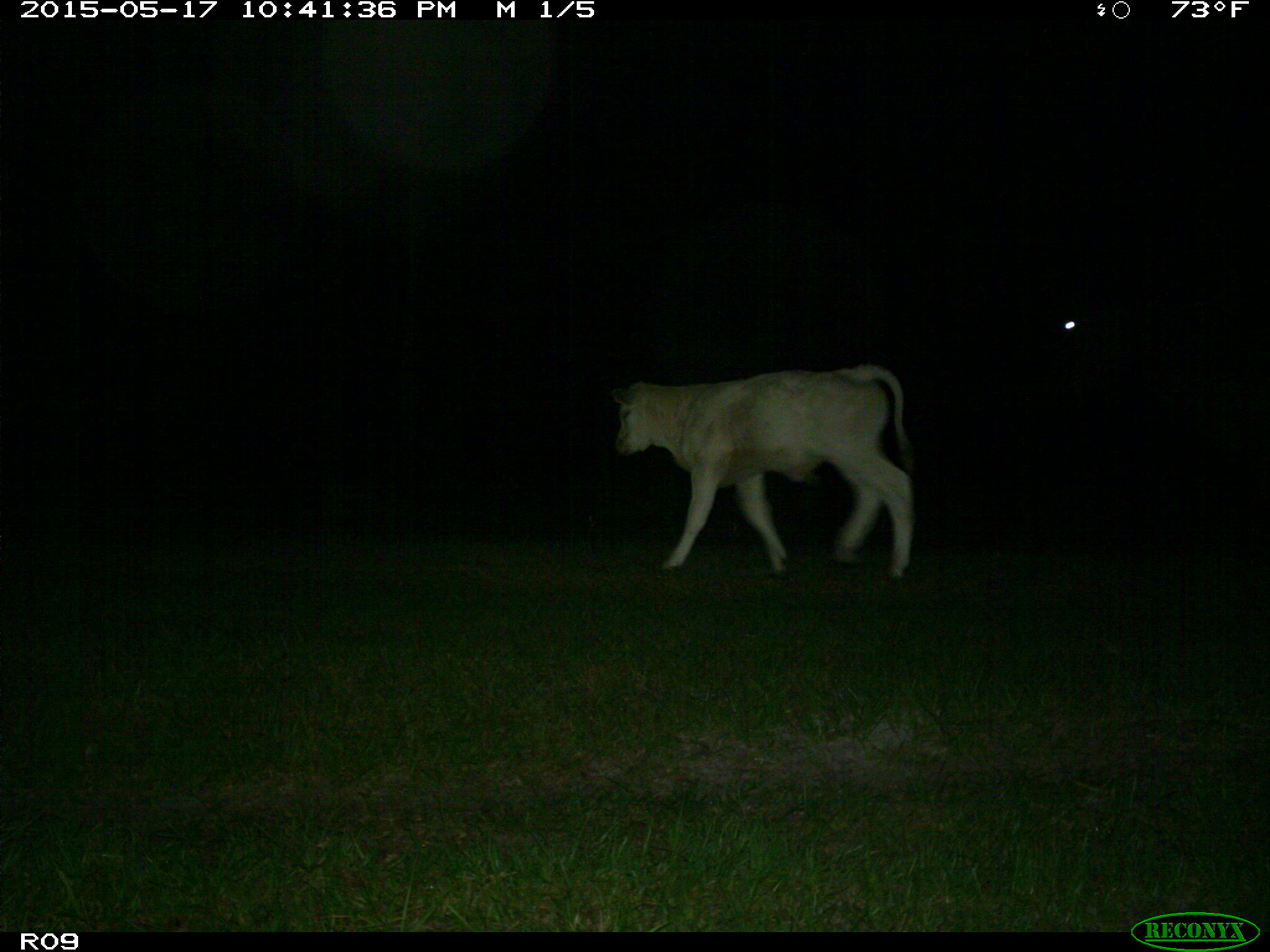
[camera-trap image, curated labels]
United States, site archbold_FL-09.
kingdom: Animalia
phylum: Chordata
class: Mammalia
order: Artiodactyla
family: Bovidae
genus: Bos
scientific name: Bos taurus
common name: domestic cow